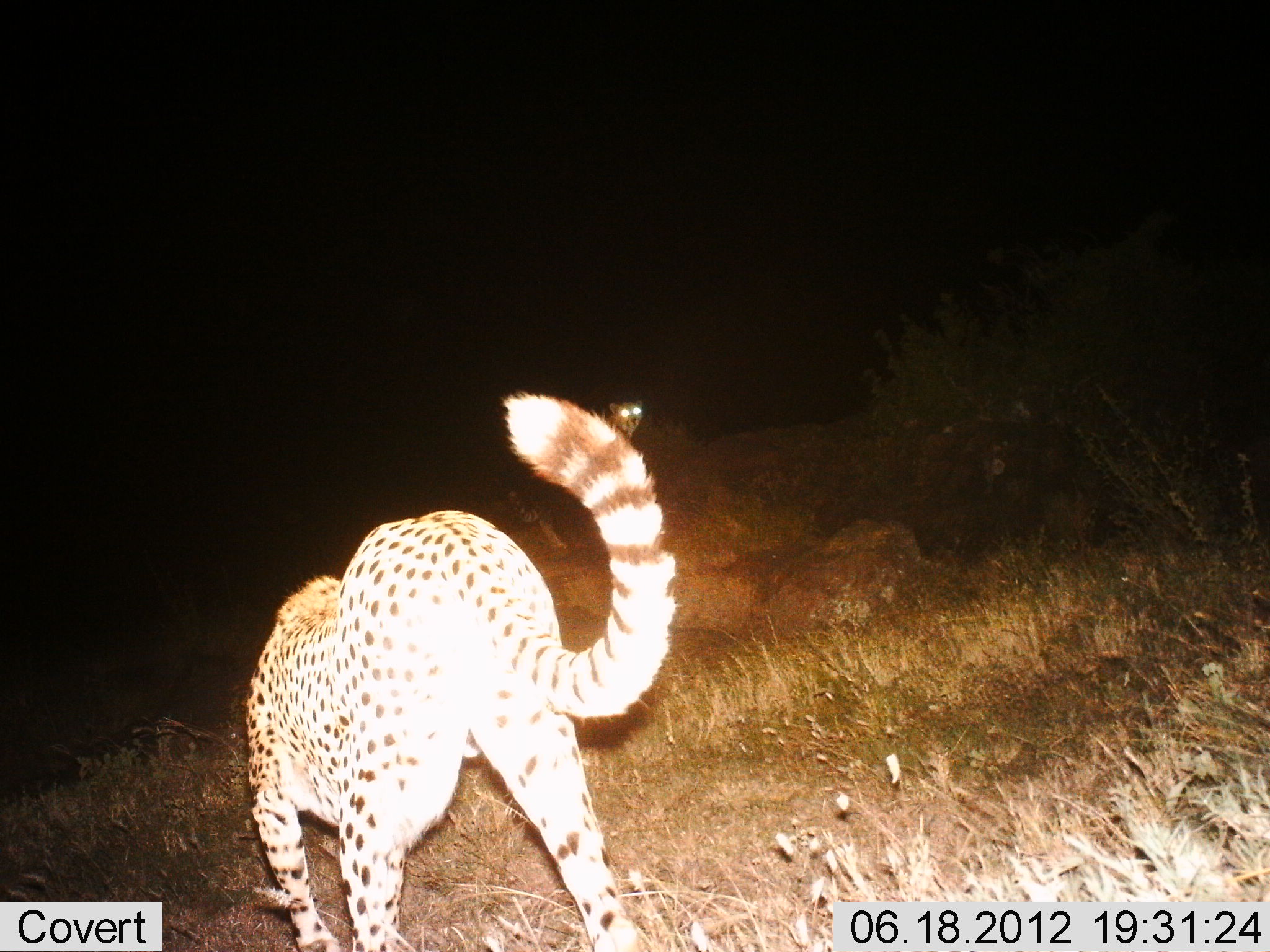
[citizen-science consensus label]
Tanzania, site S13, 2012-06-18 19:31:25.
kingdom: Animalia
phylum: Chordata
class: Mammalia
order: Carnivora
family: Felidae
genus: Acinonyx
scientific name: Acinonyx jubatus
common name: cheetah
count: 2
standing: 36%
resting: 9%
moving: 91%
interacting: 0%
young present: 9%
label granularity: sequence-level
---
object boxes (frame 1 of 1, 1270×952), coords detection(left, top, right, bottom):
animal: detection(243, 392, 679, 950)